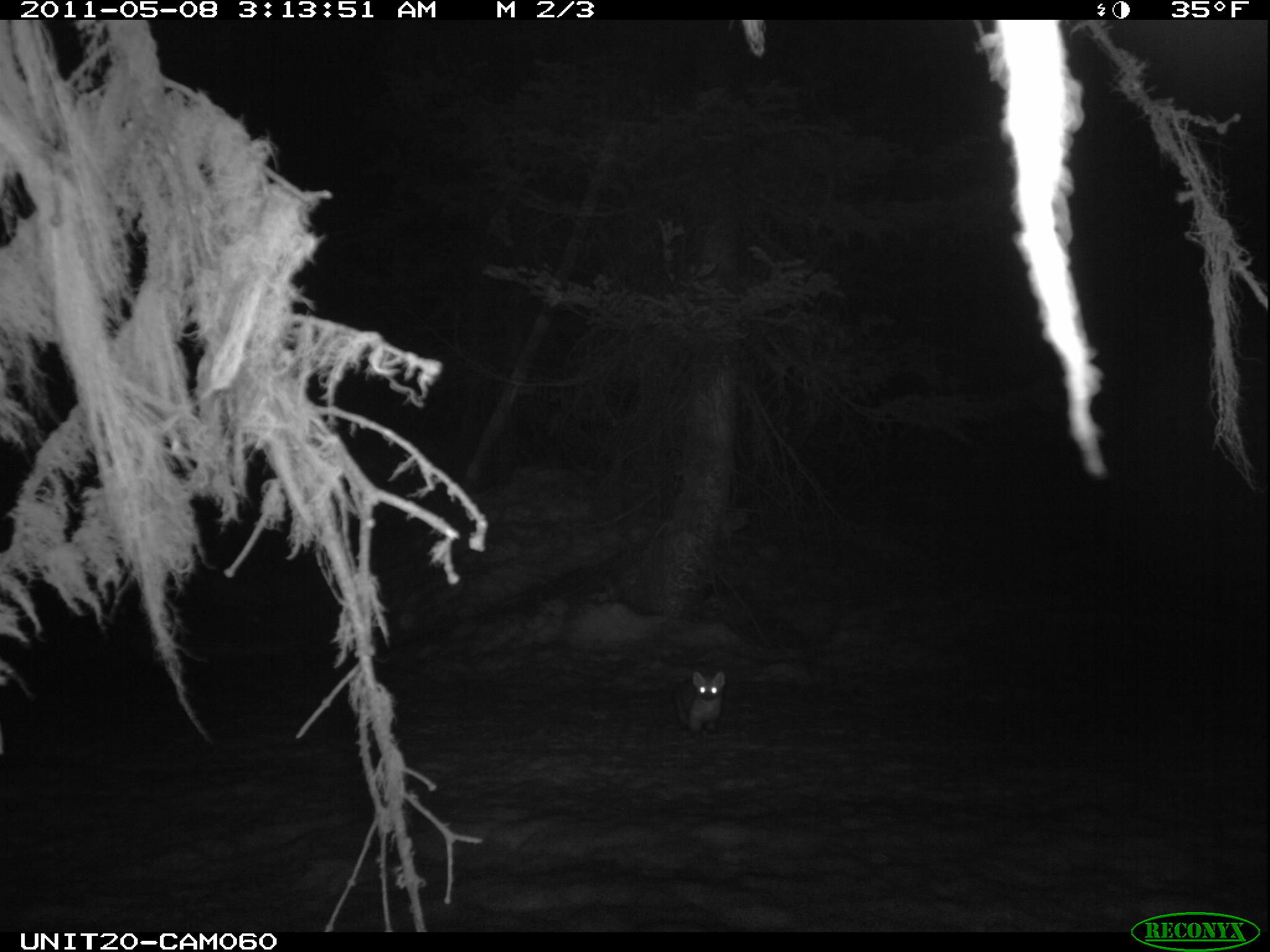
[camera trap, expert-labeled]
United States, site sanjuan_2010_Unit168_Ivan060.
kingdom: Animalia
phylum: Chordata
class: Mammalia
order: Carnivora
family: Mustelidae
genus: Martes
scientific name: Martes americana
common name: american marten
Martes americana (american marten).